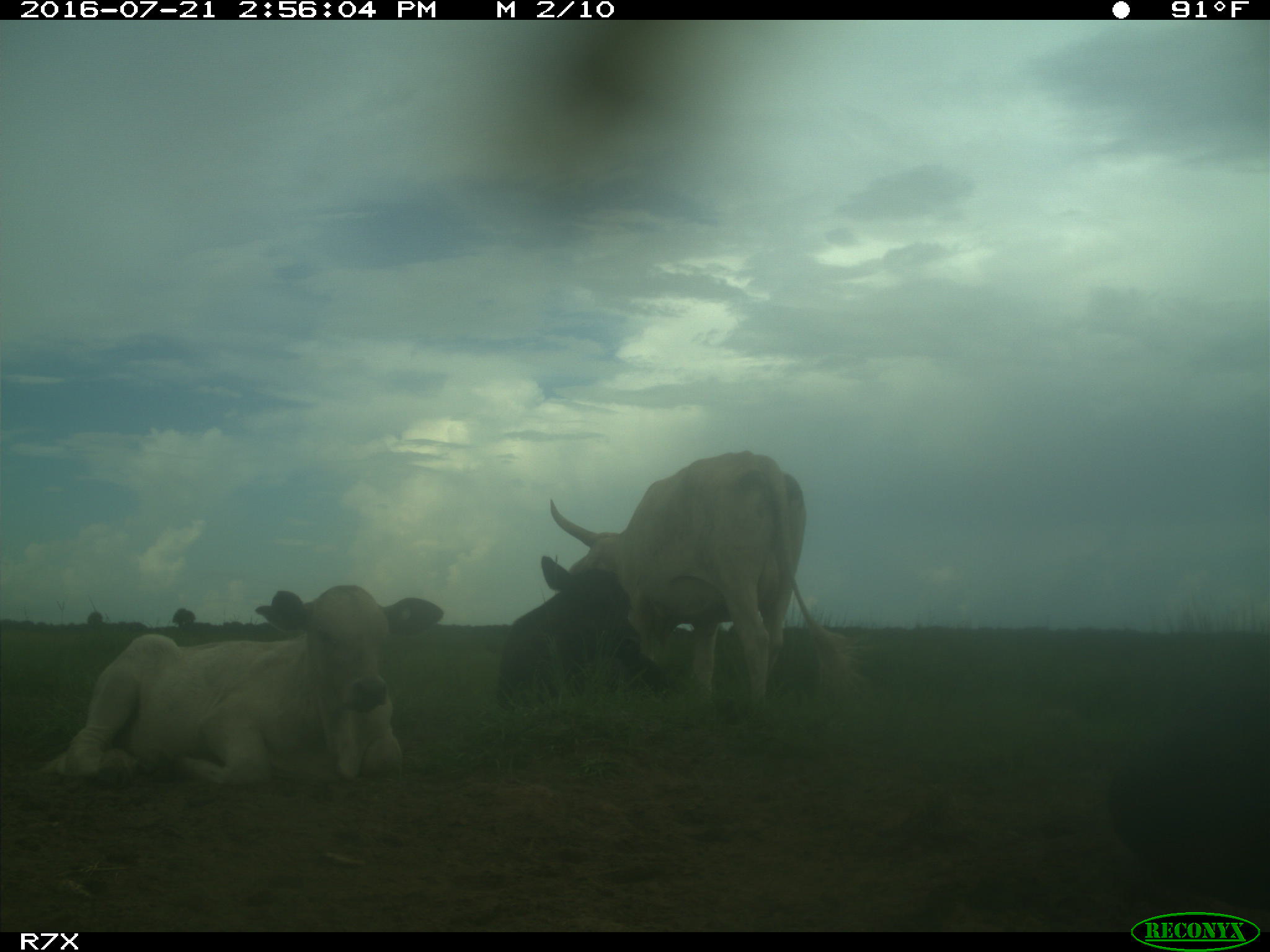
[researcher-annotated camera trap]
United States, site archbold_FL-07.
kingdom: Animalia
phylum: Chordata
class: Mammalia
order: Artiodactyla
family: Bovidae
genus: Bos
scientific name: Bos taurus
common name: domestic cow